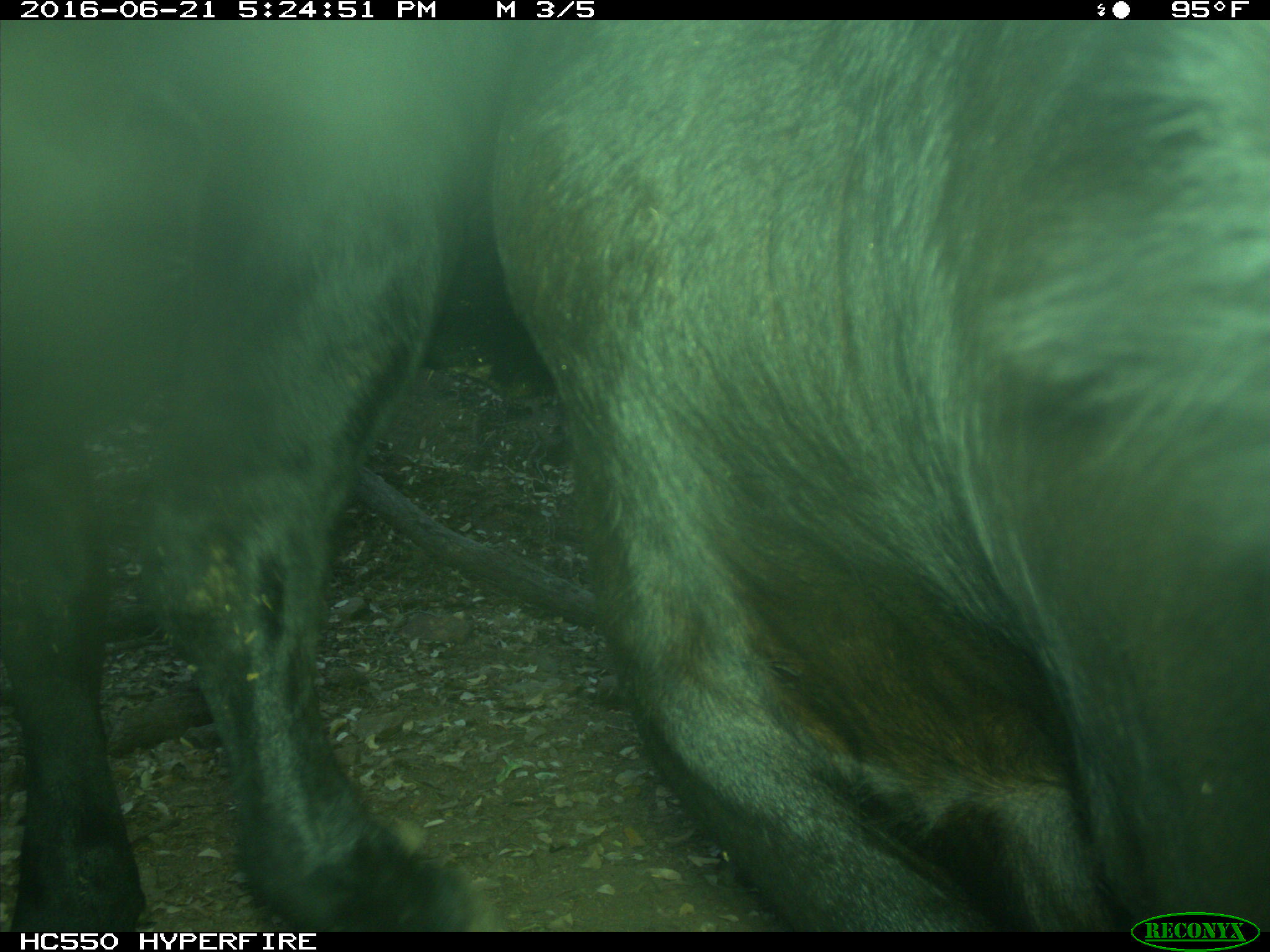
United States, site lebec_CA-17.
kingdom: Animalia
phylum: Chordata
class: Mammalia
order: Artiodactyla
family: Bovidae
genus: Bos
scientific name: Bos taurus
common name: domestic cow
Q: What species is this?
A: Bos taurus (domestic cow).